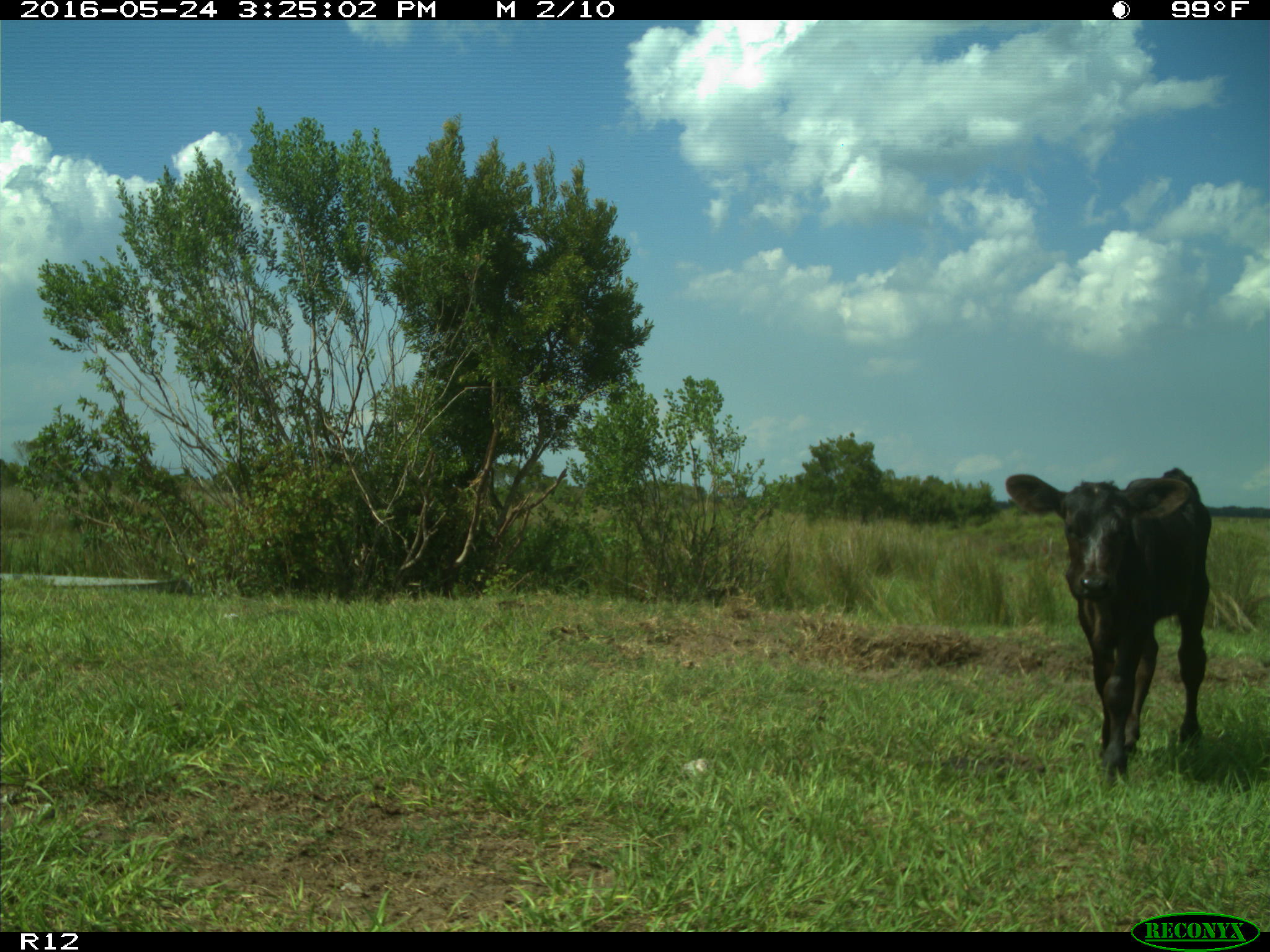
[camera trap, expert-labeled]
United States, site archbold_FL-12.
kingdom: Animalia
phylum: Chordata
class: Mammalia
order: Artiodactyla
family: Bovidae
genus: Bos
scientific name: Bos taurus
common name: domestic cow